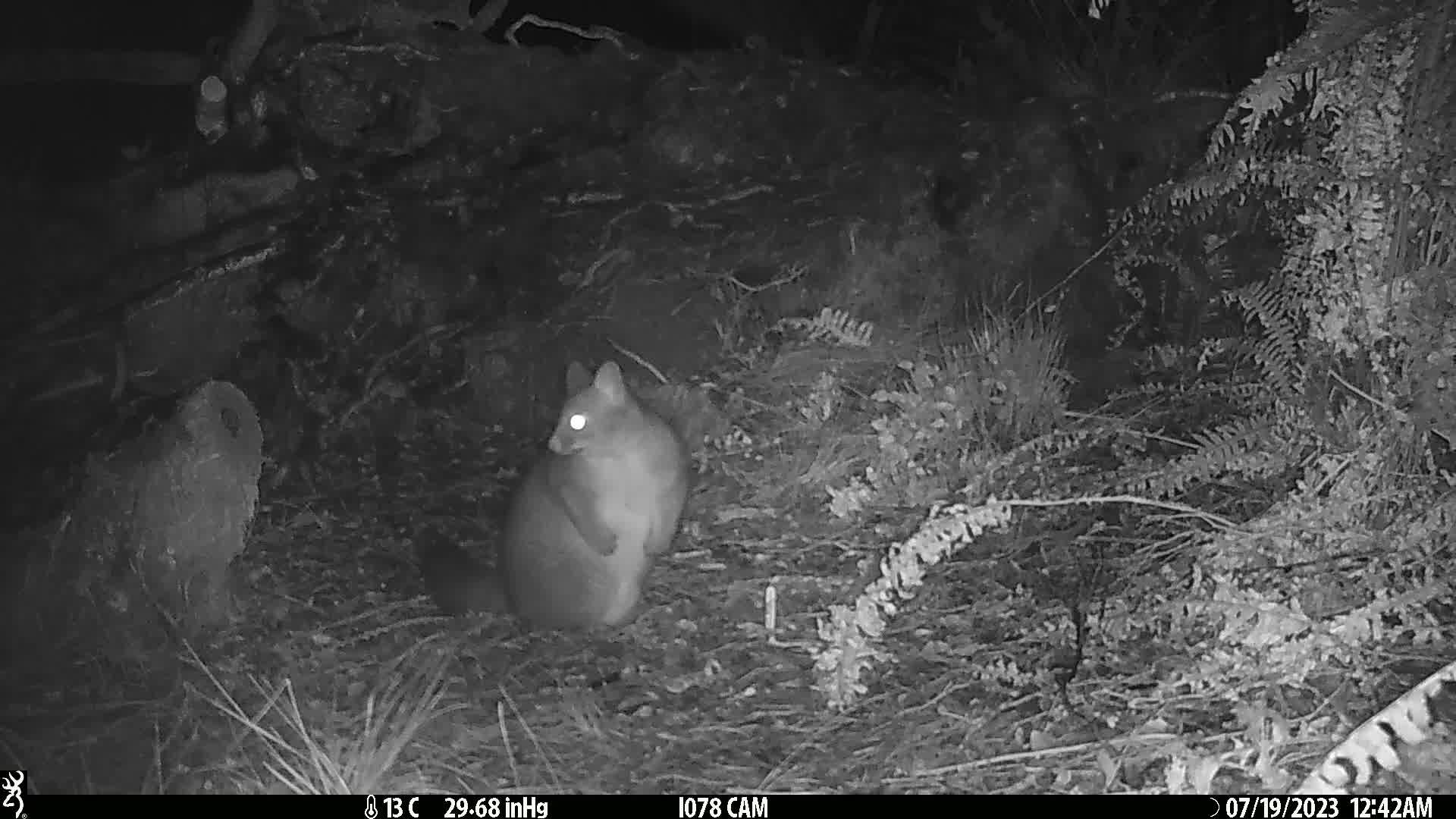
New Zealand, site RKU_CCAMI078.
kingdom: Animalia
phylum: Chordata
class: Mammalia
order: Diprotodontia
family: Phalangeridae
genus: Trichosurus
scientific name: Trichosurus vulpecula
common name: common brushtail possum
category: possum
Possum (common brushtail possum) (Trichosurus vulpecula).